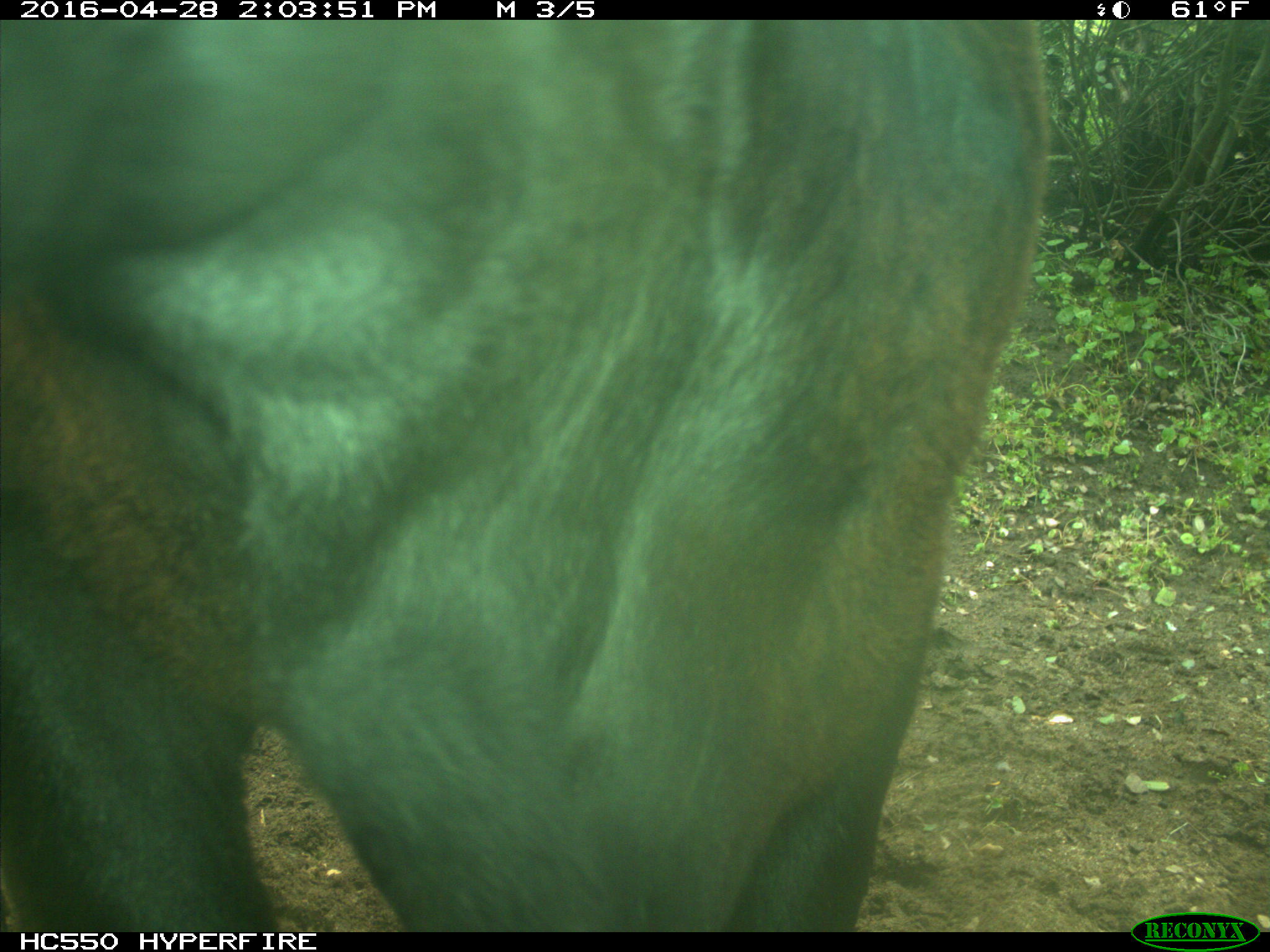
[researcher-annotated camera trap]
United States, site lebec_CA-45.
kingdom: Animalia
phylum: Chordata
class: Mammalia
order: Artiodactyla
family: Bovidae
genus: Bos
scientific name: Bos taurus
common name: domestic cow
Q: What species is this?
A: Bos taurus (domestic cow).